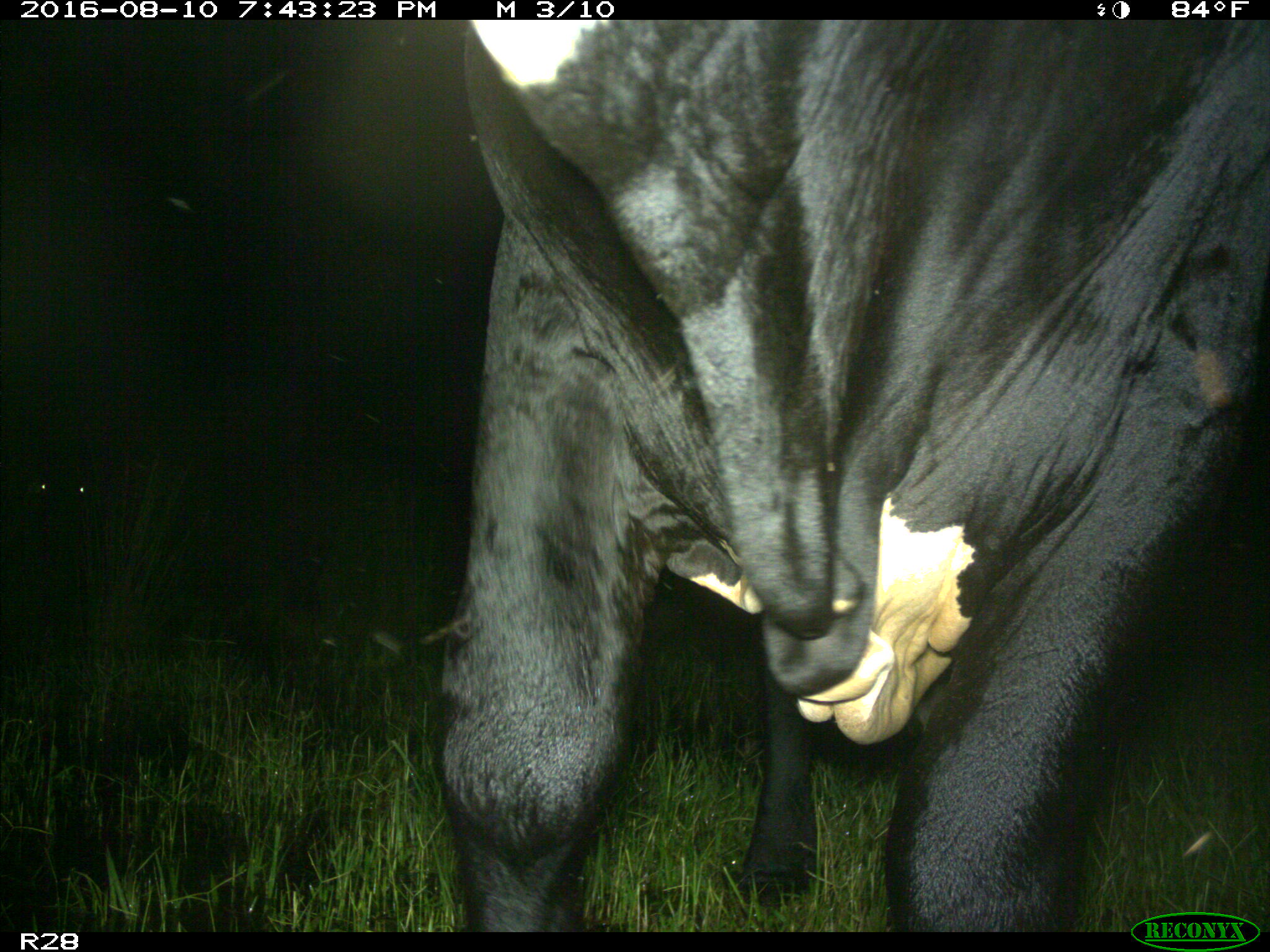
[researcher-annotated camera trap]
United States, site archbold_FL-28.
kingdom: Animalia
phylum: Chordata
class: Mammalia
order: Artiodactyla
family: Bovidae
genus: Bos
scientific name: Bos taurus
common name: domestic cow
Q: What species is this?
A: Bos taurus (domestic cow).